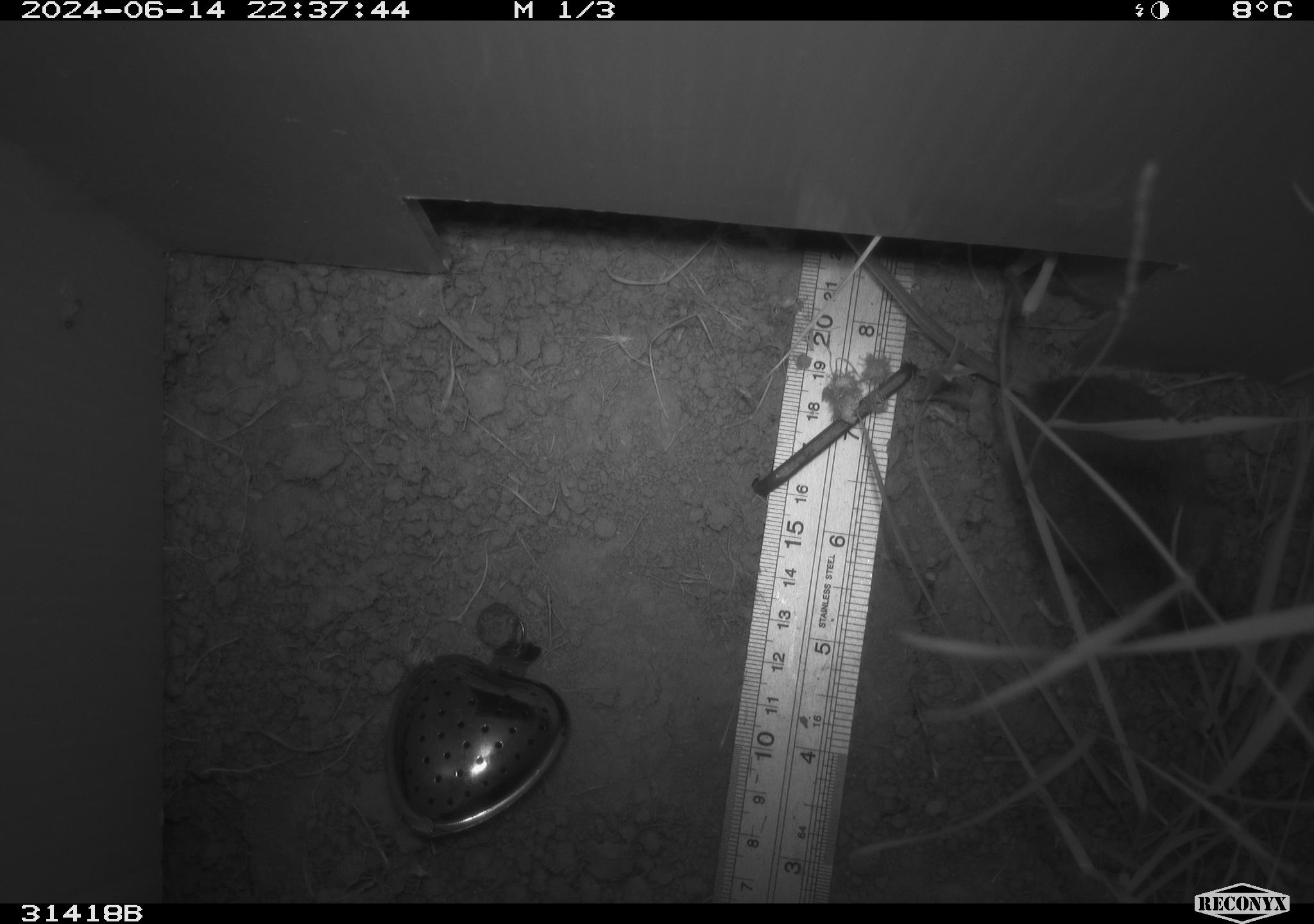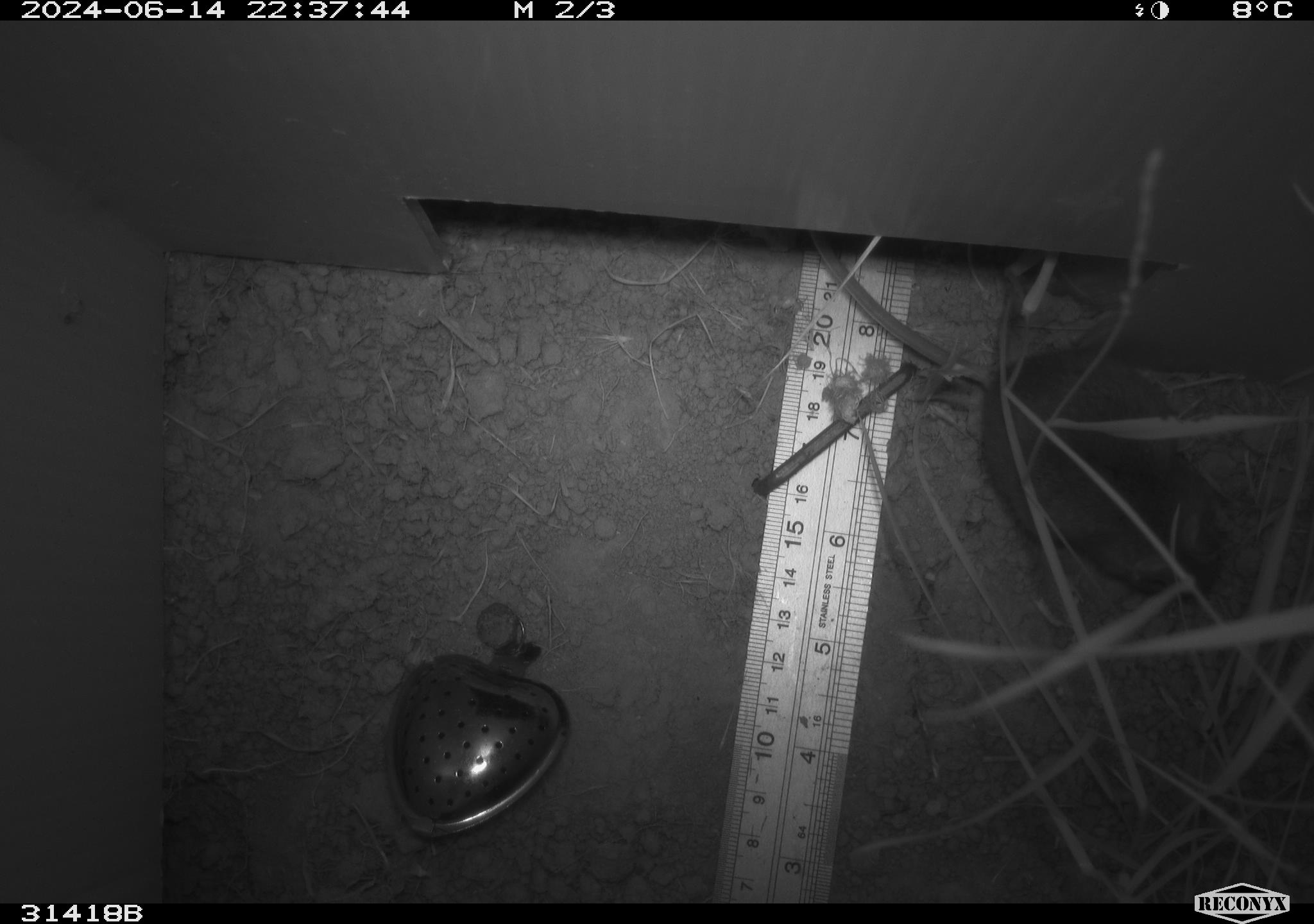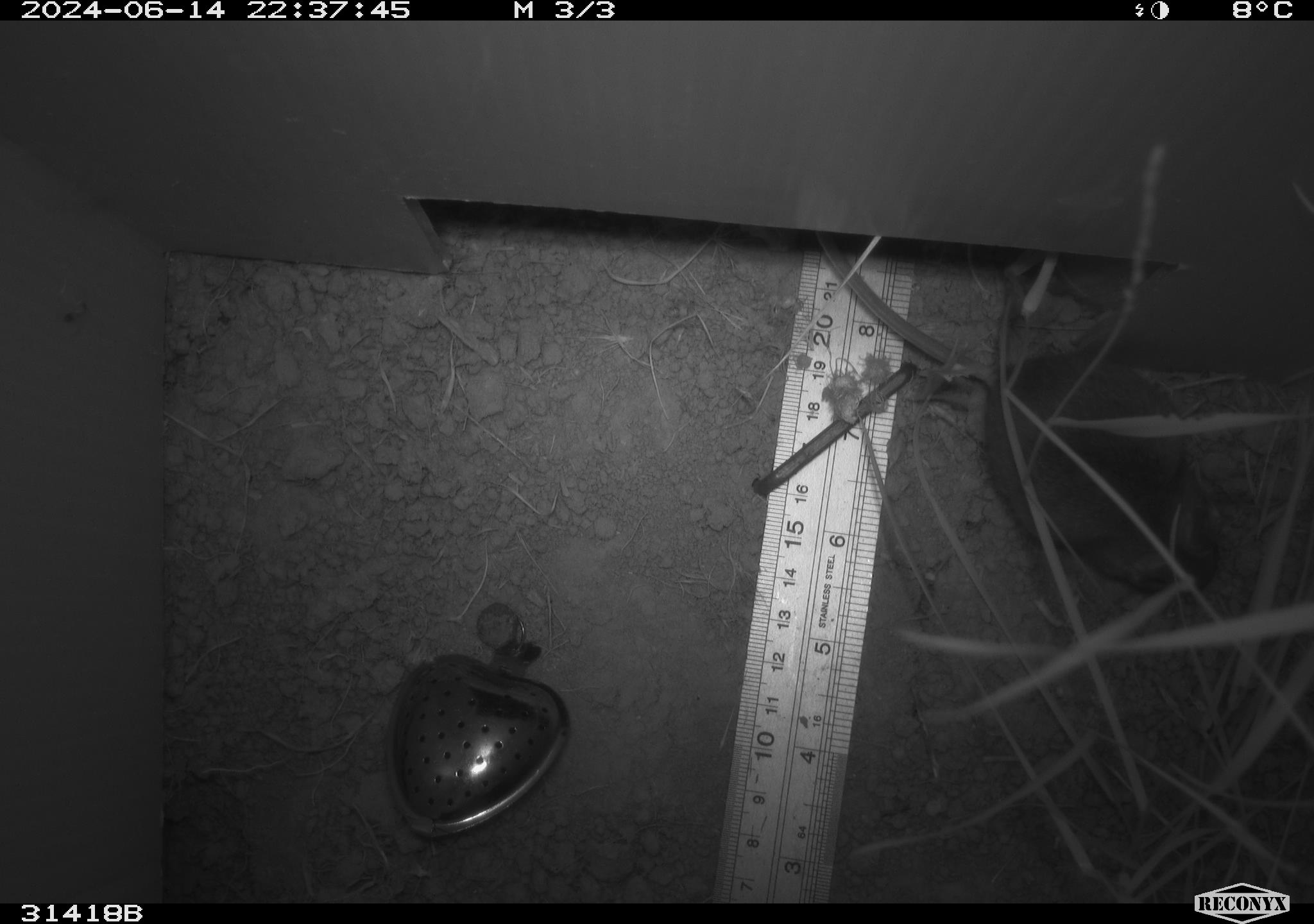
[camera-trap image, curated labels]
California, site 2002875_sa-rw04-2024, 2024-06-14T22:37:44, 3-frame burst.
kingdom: Animalia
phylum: Chordata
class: Mammalia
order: Rodentia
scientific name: Rodentia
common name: rodent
Rodent (Rodentia).